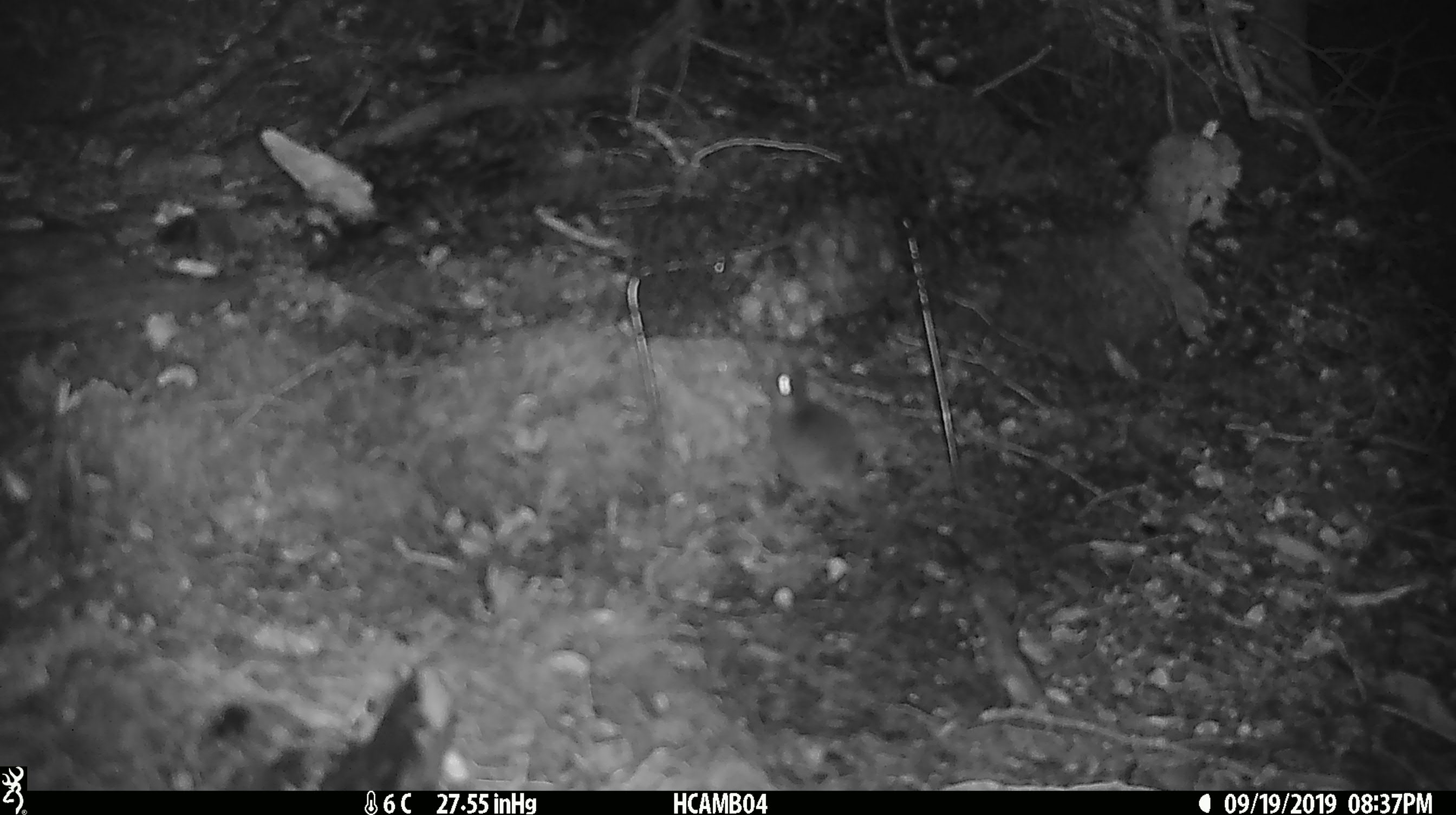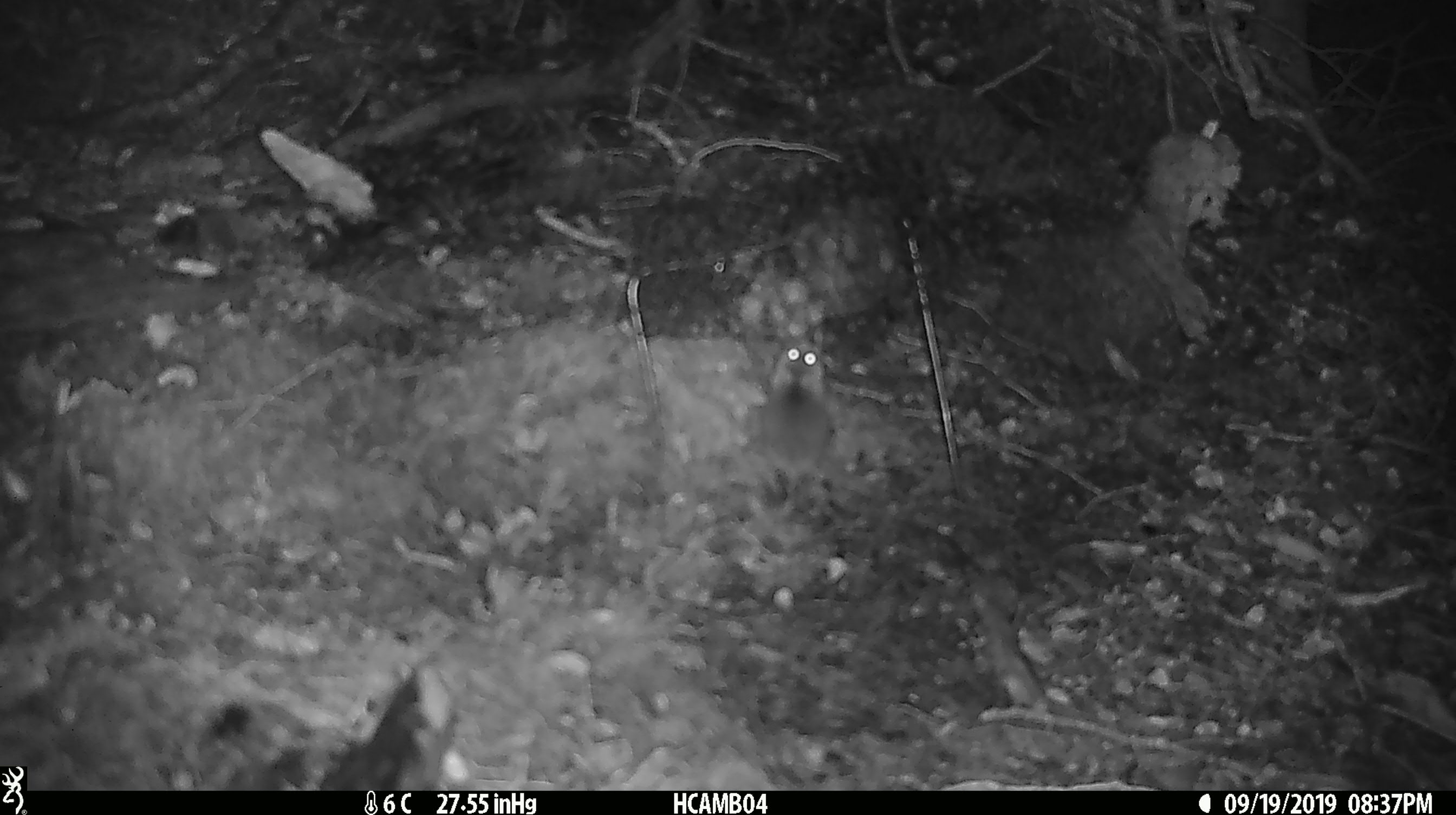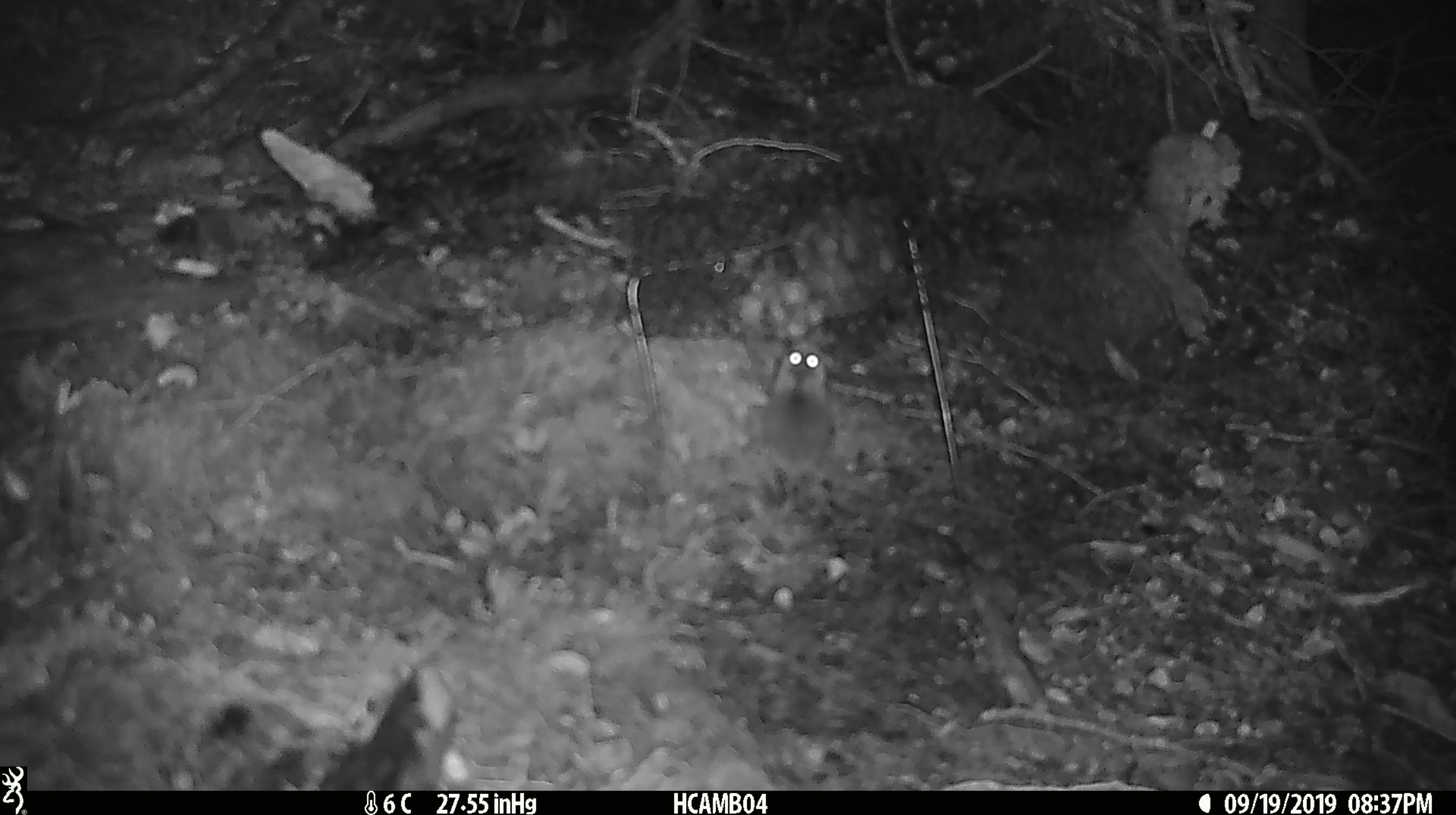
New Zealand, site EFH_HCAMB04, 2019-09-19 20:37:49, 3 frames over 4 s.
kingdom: Animalia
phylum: Chordata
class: Mammalia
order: Rodentia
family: Muridae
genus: Mus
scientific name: Mus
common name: mouse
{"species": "mouse (Mus)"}